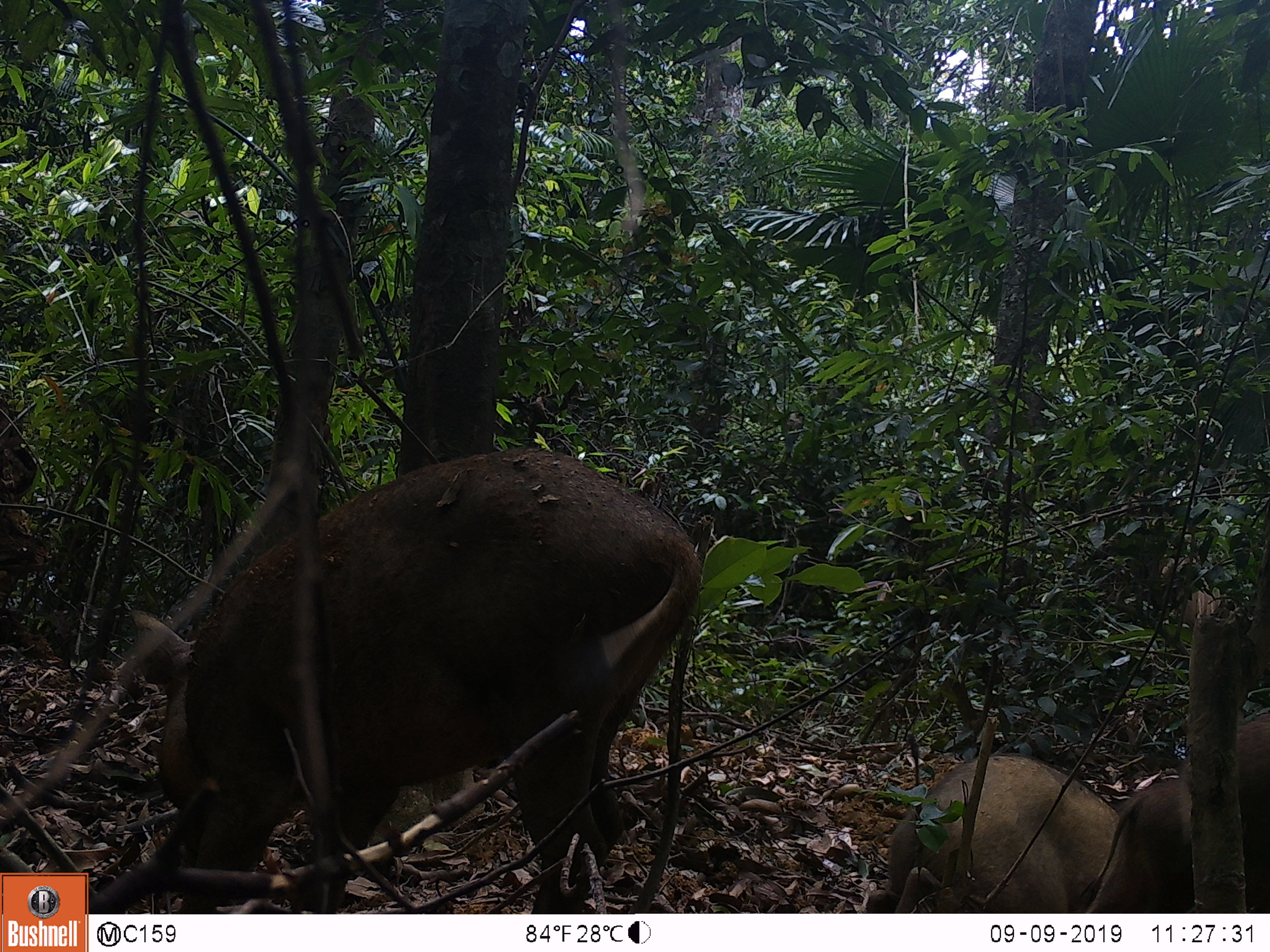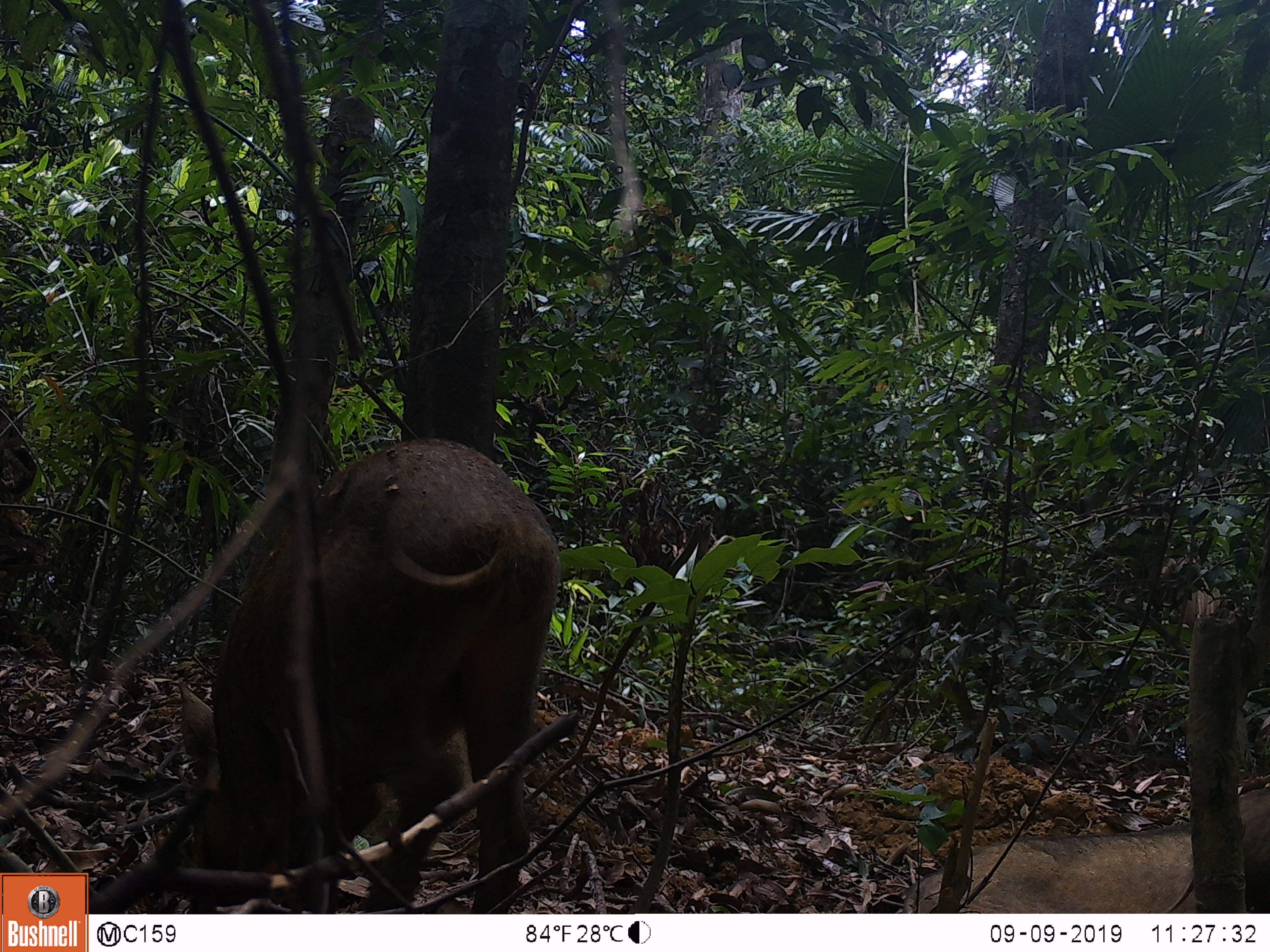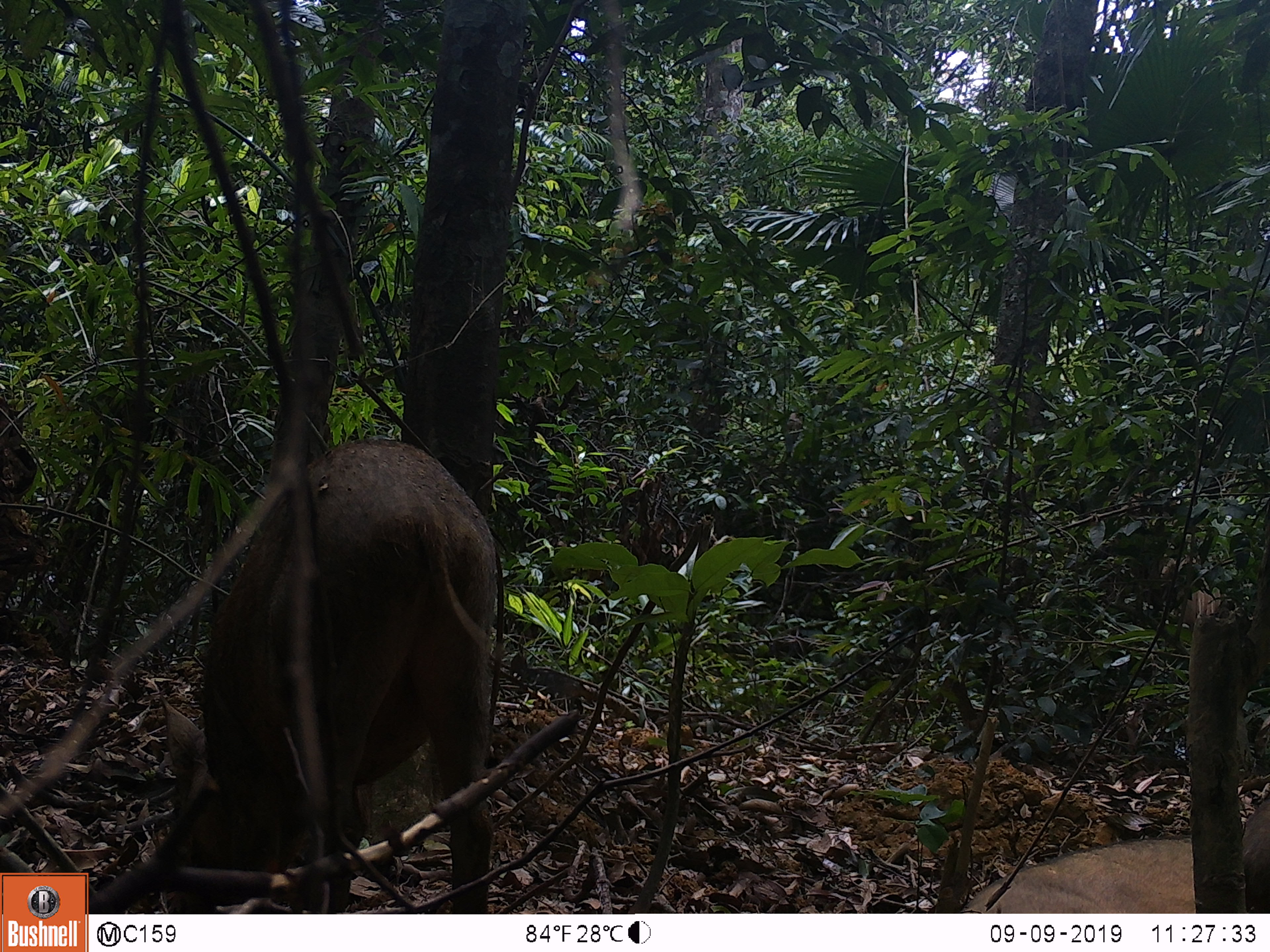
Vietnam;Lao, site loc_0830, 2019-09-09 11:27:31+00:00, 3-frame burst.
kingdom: Animalia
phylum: Chordata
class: Mammalia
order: Artiodactyla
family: Suidae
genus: Sus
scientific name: Sus scrofa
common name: eurasian wild pig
Eurasian wild pig (Sus scrofa). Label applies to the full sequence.